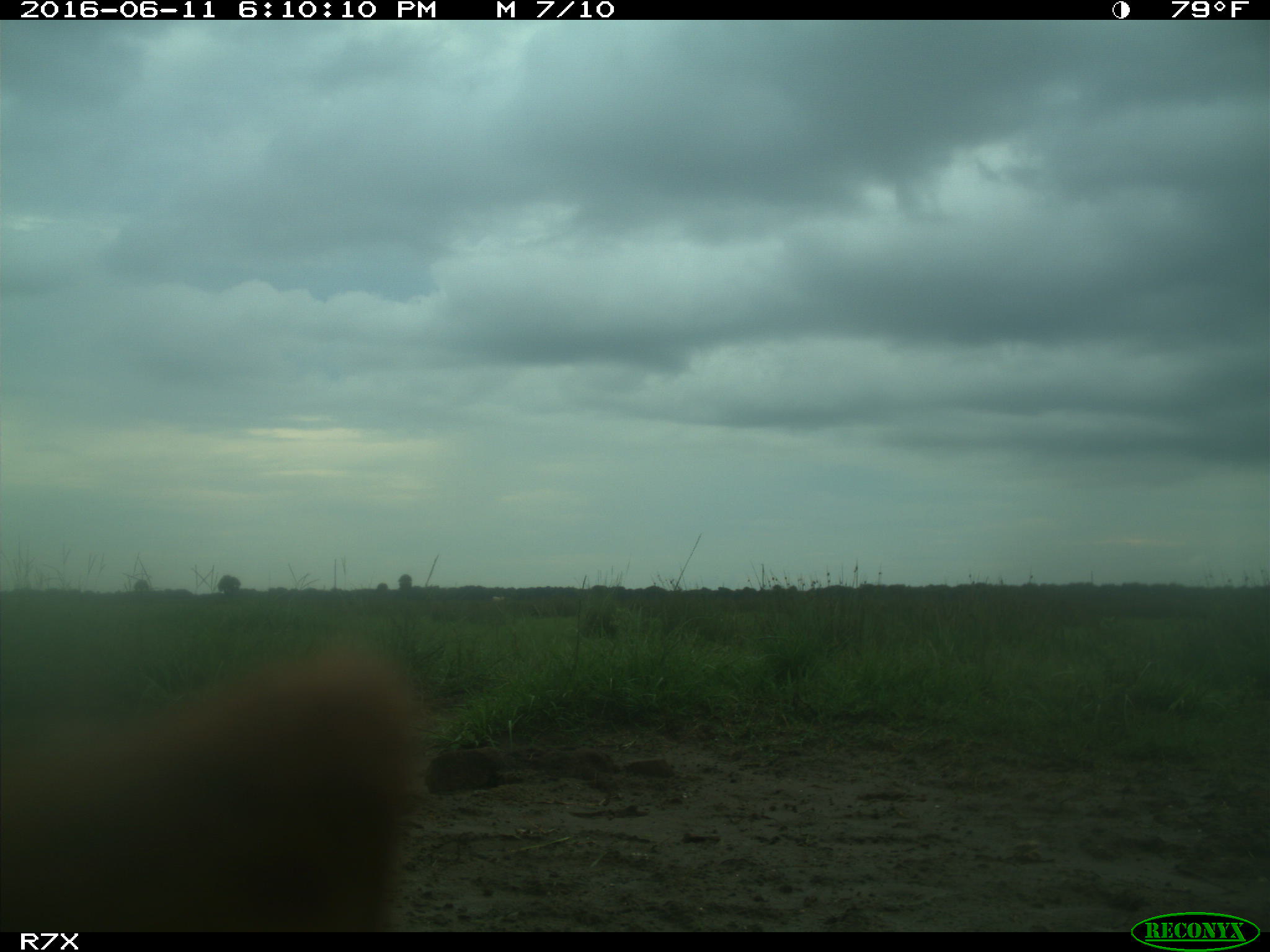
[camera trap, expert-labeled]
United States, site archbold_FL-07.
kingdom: Animalia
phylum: Chordata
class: Mammalia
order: Artiodactyla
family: Bovidae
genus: Bos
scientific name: Bos taurus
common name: domestic cow